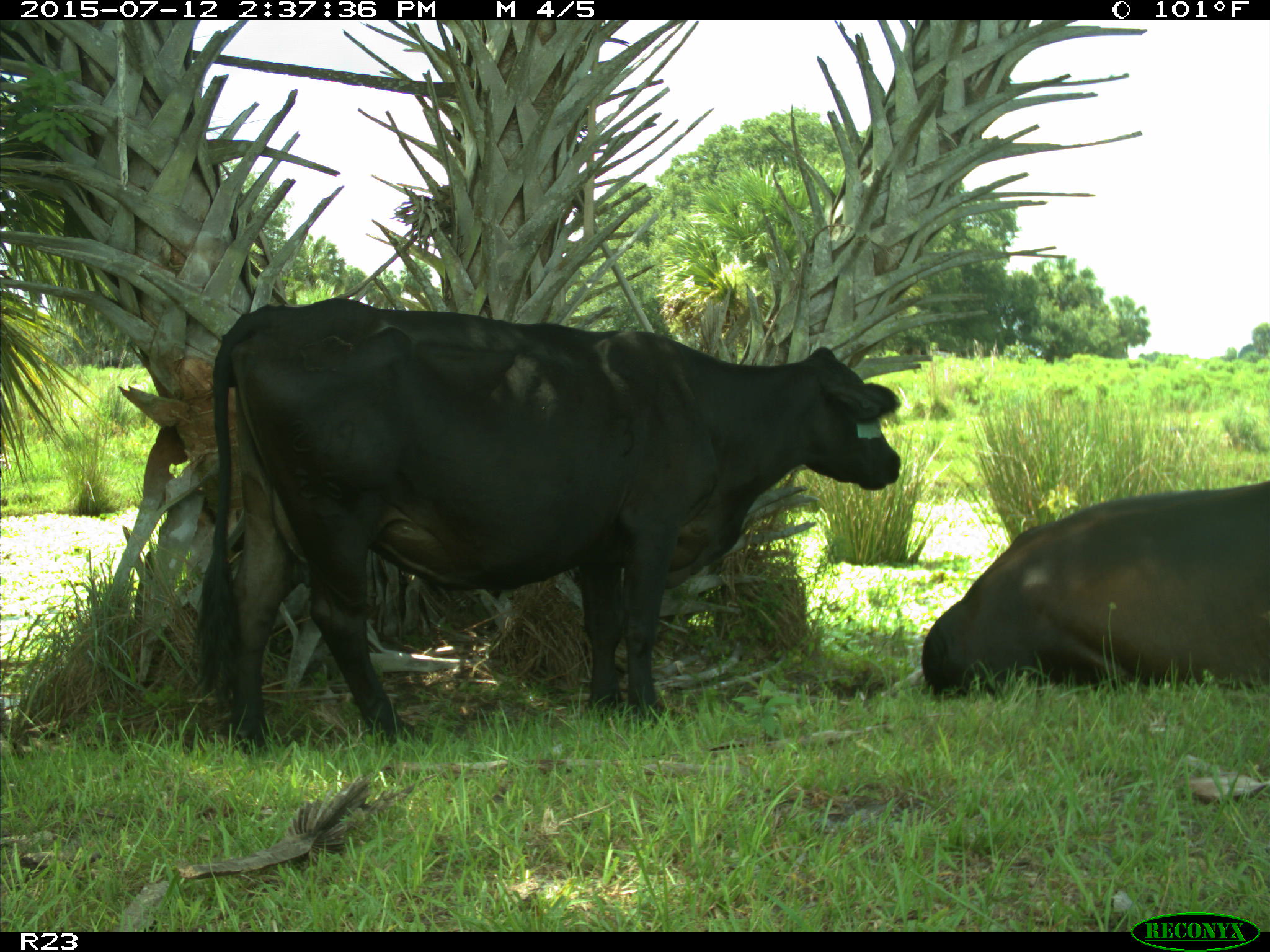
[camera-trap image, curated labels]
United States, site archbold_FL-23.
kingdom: Animalia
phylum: Chordata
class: Mammalia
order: Artiodactyla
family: Bovidae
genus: Bos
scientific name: Bos taurus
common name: domestic cow